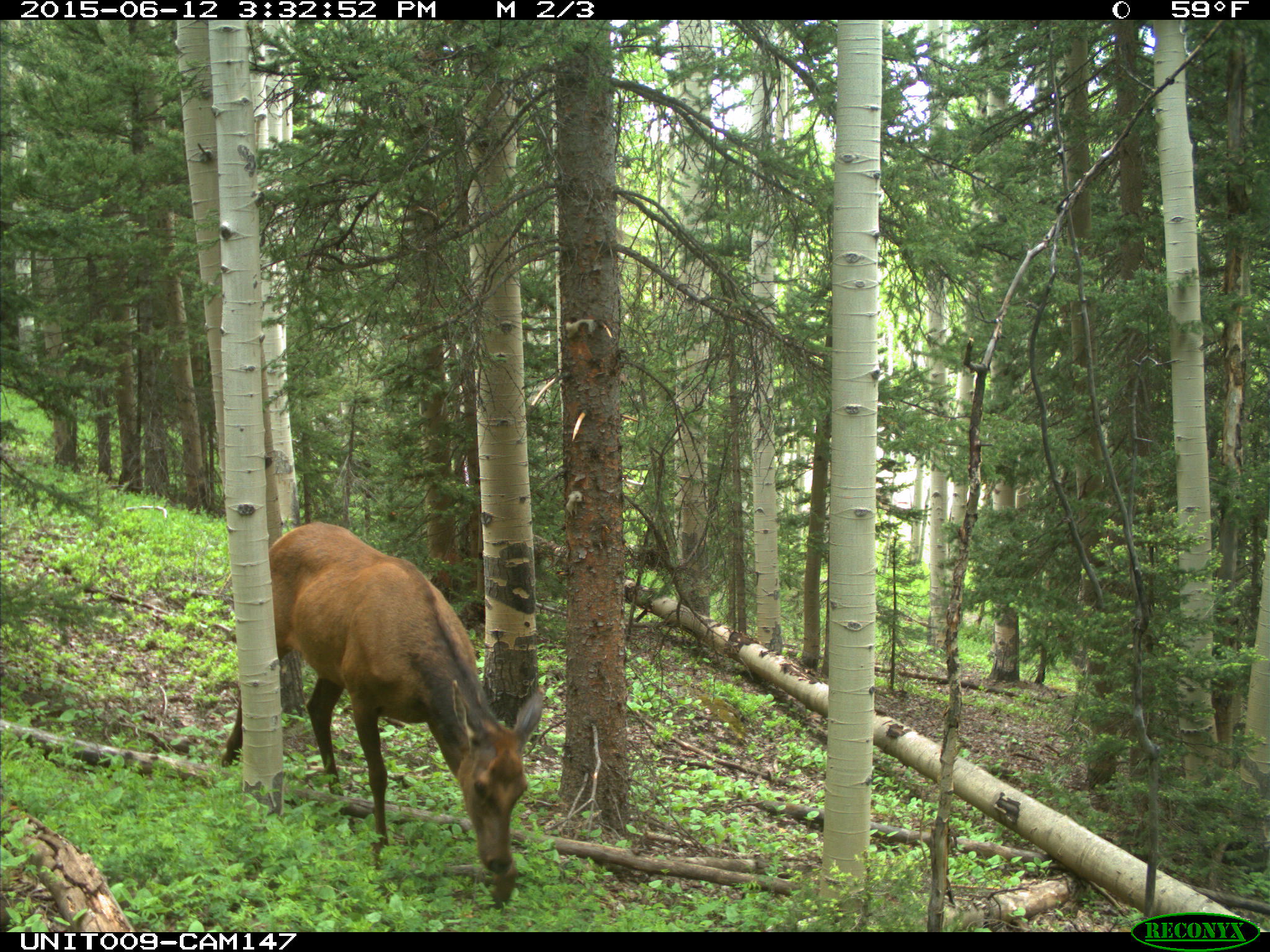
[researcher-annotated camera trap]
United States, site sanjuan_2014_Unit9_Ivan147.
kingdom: Animalia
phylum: Chordata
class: Mammalia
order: Artiodactyla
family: Cervidae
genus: Cervus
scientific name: Cervus elaphus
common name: red deer